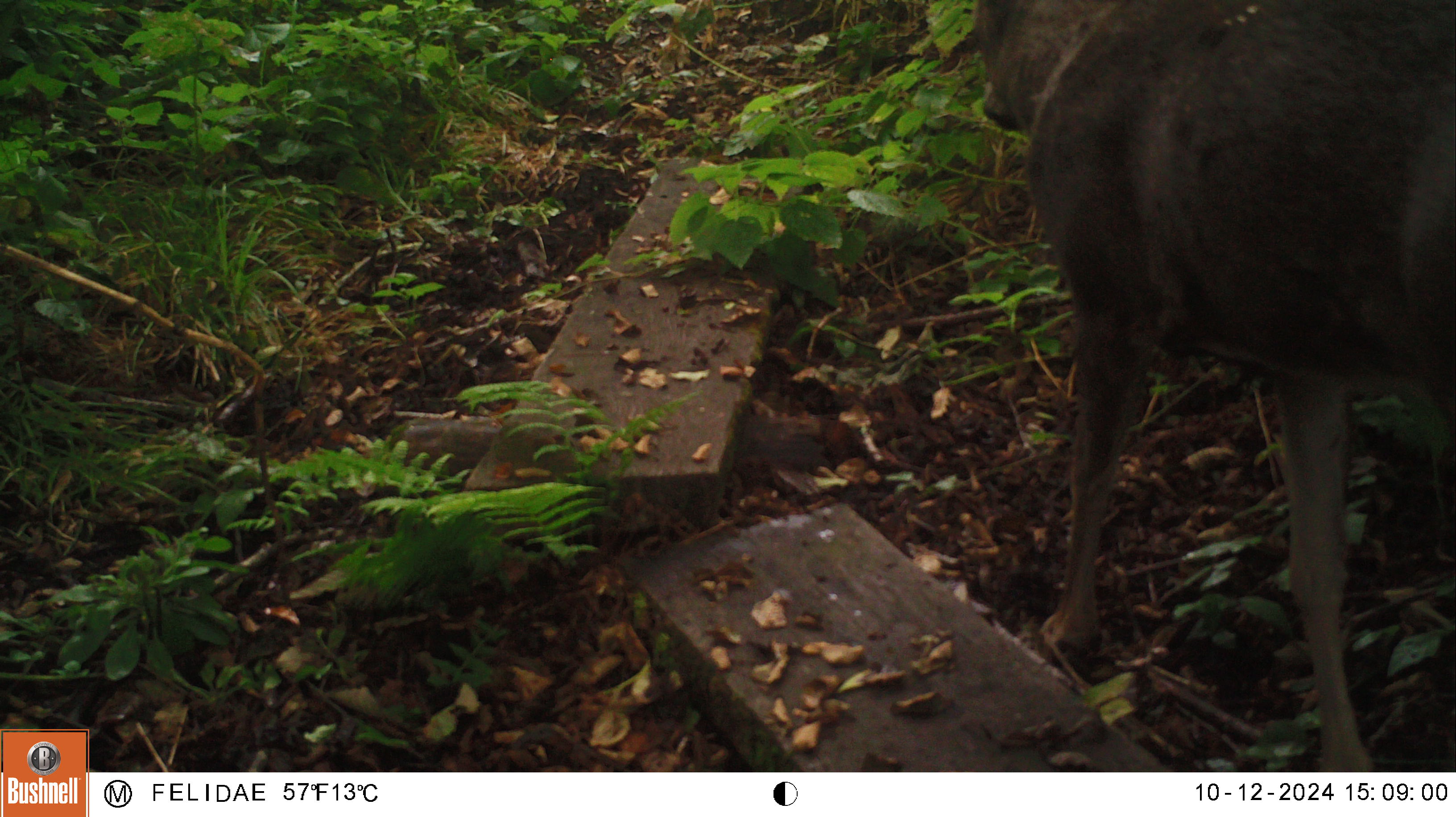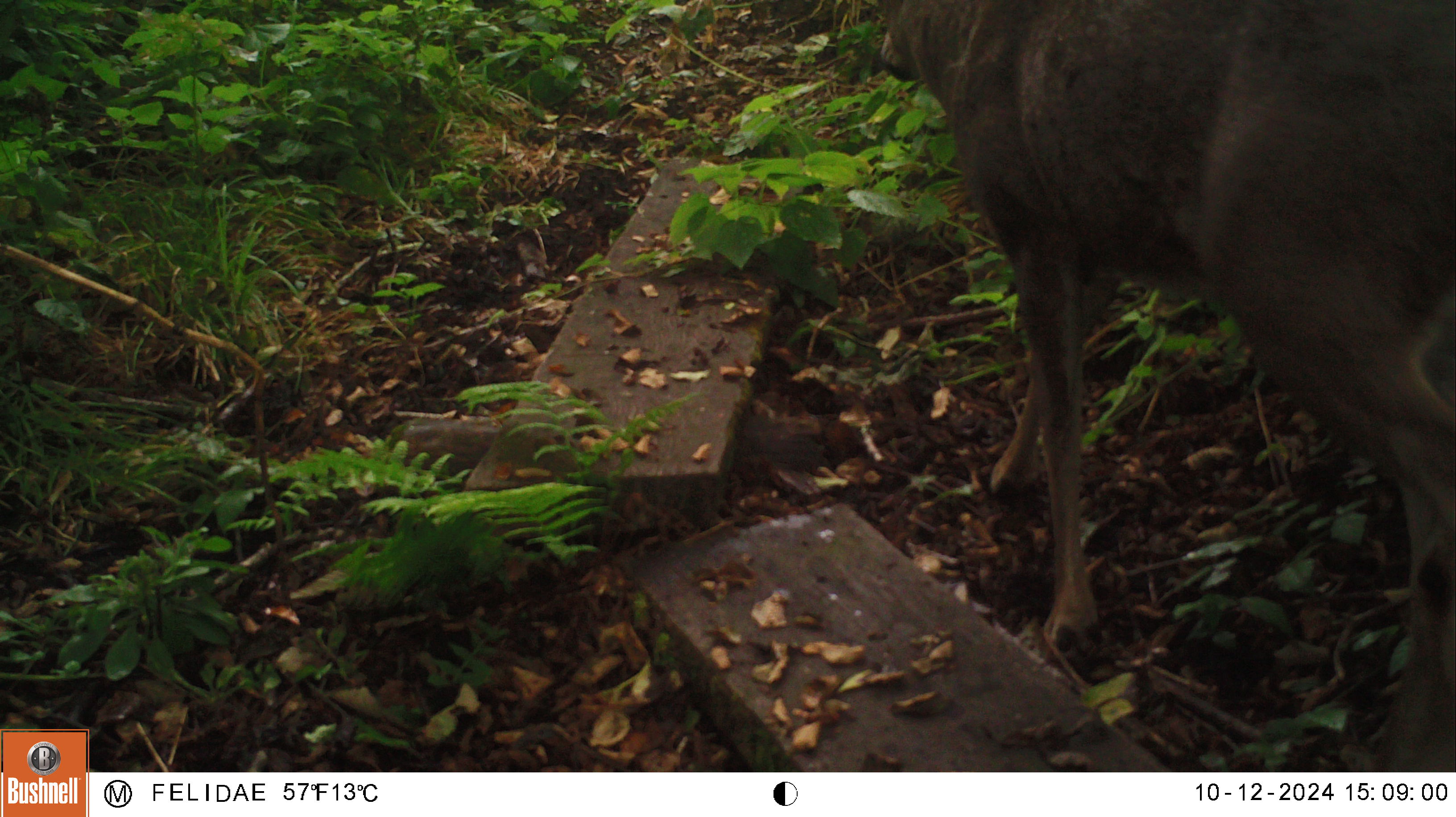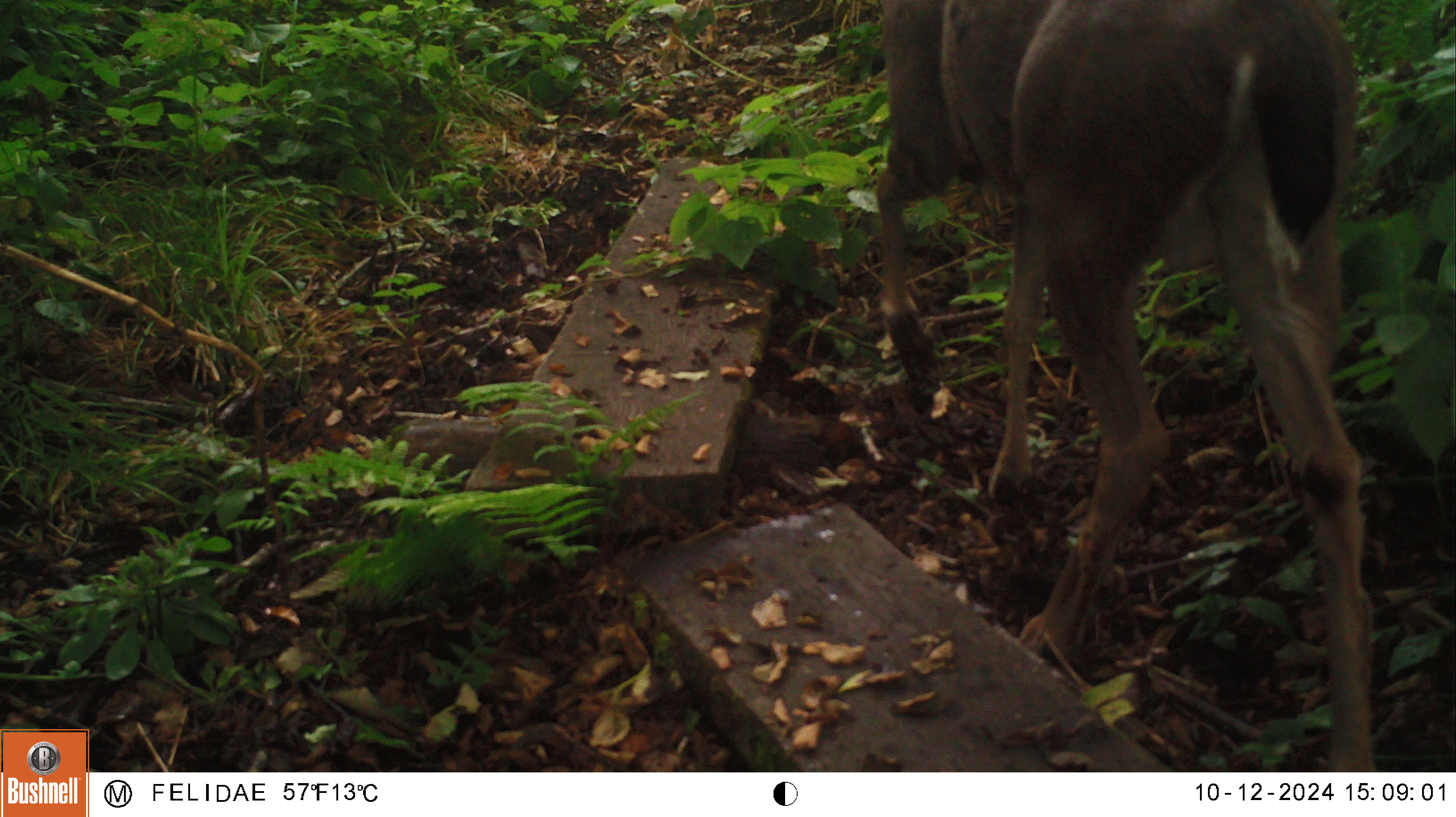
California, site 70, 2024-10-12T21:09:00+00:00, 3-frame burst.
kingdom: Animalia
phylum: Chordata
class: Mammalia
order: Artiodactyla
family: Cervidae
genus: Odocoileus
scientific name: Odocoileus hemionus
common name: mule deer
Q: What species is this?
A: Mule deer (Odocoileus hemionus).